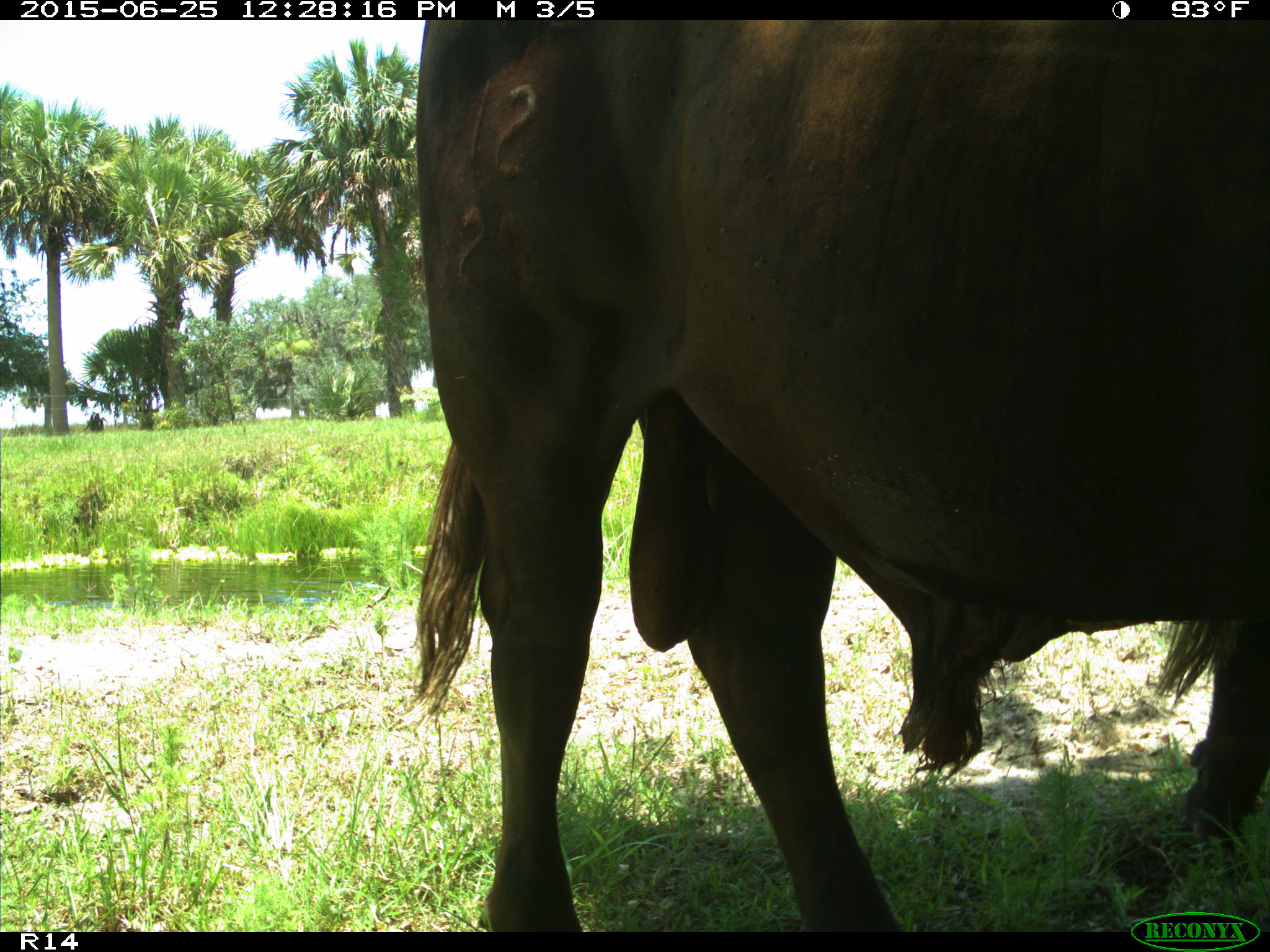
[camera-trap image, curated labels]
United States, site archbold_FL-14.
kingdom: Animalia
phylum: Chordata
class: Mammalia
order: Artiodactyla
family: Bovidae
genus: Bos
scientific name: Bos taurus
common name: domestic cow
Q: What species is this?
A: Bos taurus (domestic cow).